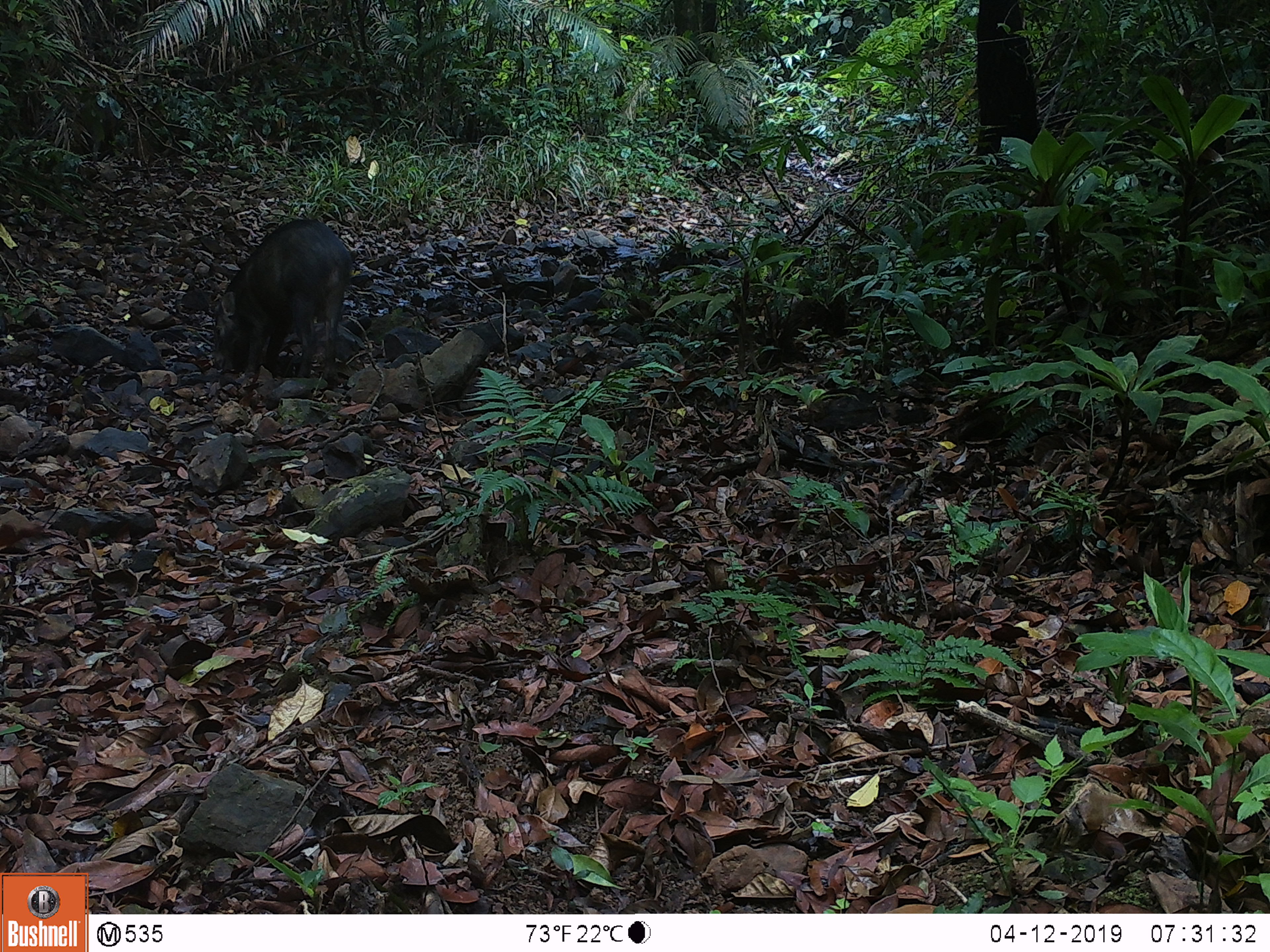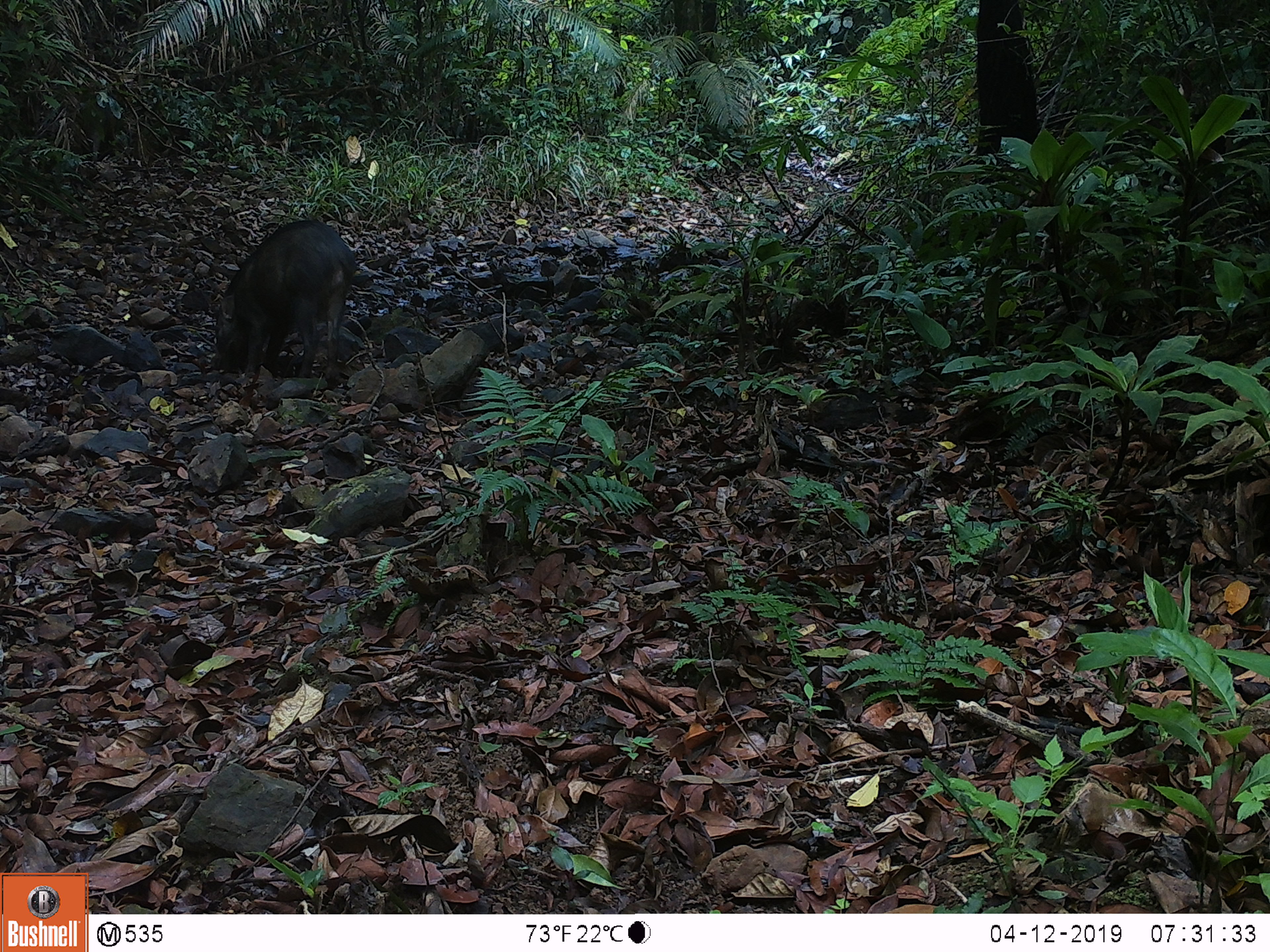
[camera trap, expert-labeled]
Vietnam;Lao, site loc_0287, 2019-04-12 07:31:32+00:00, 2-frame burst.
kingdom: Animalia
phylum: Chordata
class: Mammalia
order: Artiodactyla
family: Suidae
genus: Sus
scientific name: Sus scrofa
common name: eurasian wild pig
Eurasian wild pig (Sus scrofa). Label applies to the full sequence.